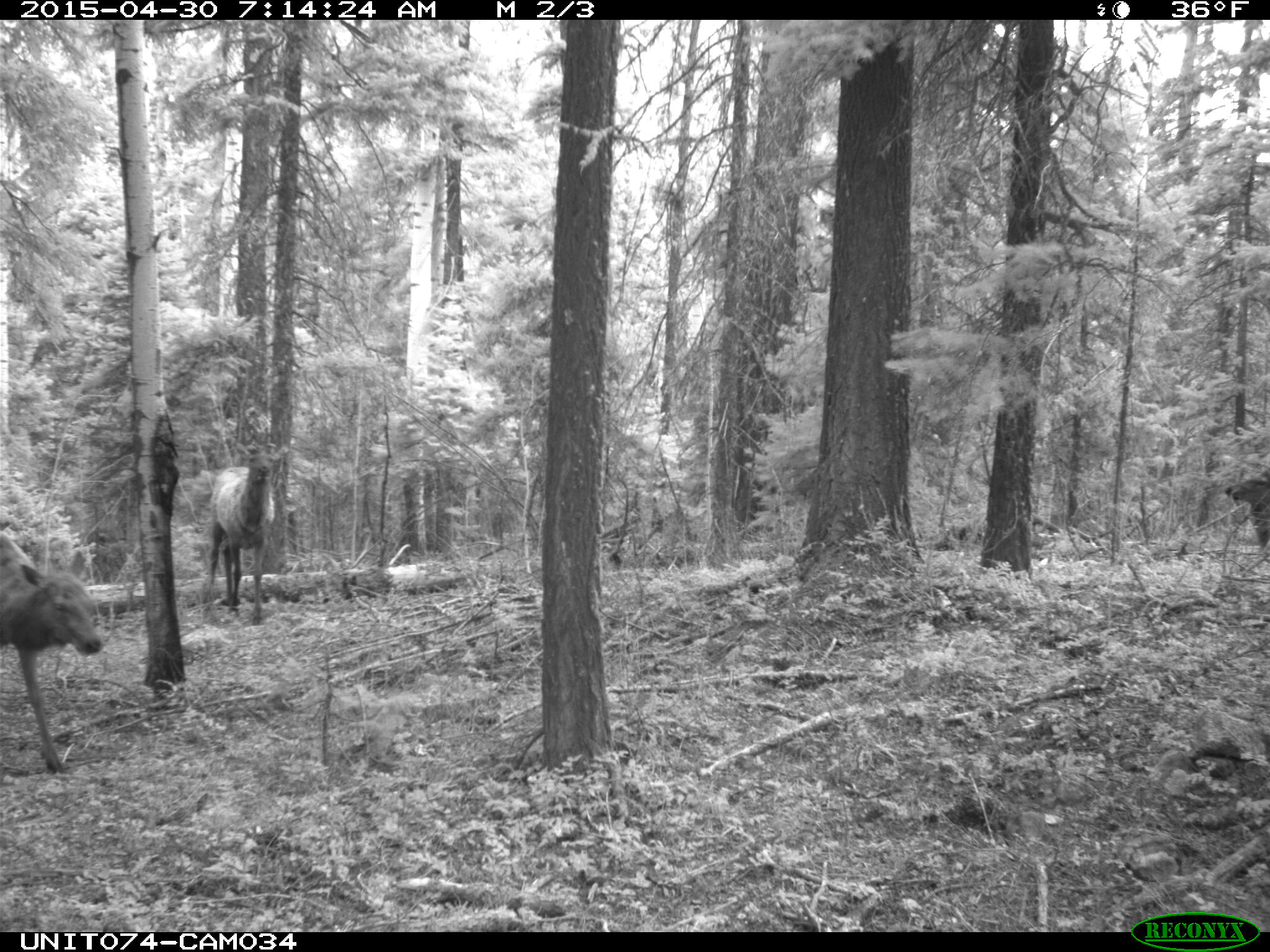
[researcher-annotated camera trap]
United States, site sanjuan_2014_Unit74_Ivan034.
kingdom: Animalia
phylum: Chordata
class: Mammalia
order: Artiodactyla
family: Cervidae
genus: Cervus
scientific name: Cervus elaphus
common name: red deer